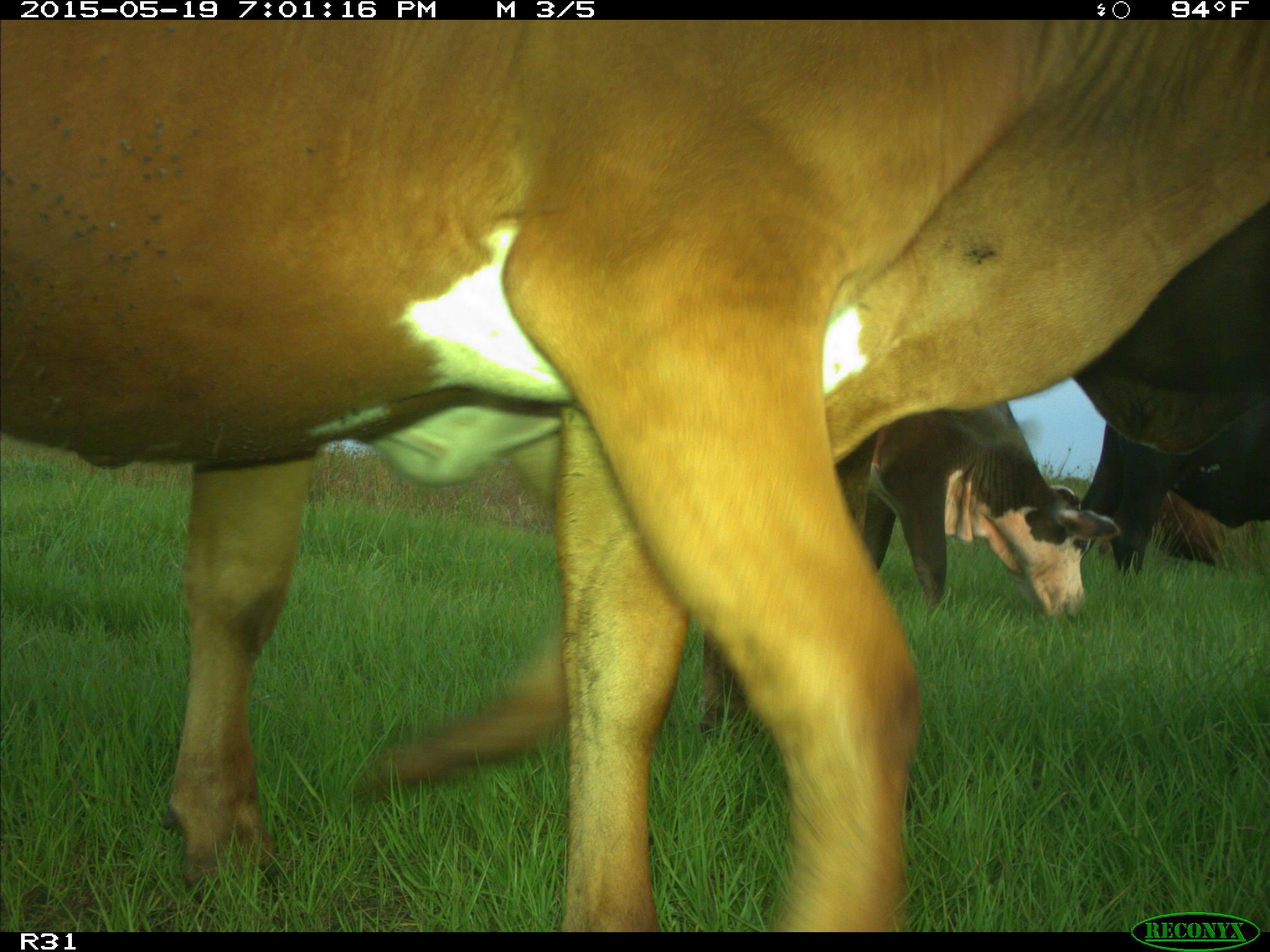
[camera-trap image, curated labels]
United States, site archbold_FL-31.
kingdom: Animalia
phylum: Chordata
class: Mammalia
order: Artiodactyla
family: Bovidae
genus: Bos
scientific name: Bos taurus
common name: domestic cow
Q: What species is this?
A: Bos taurus (domestic cow).